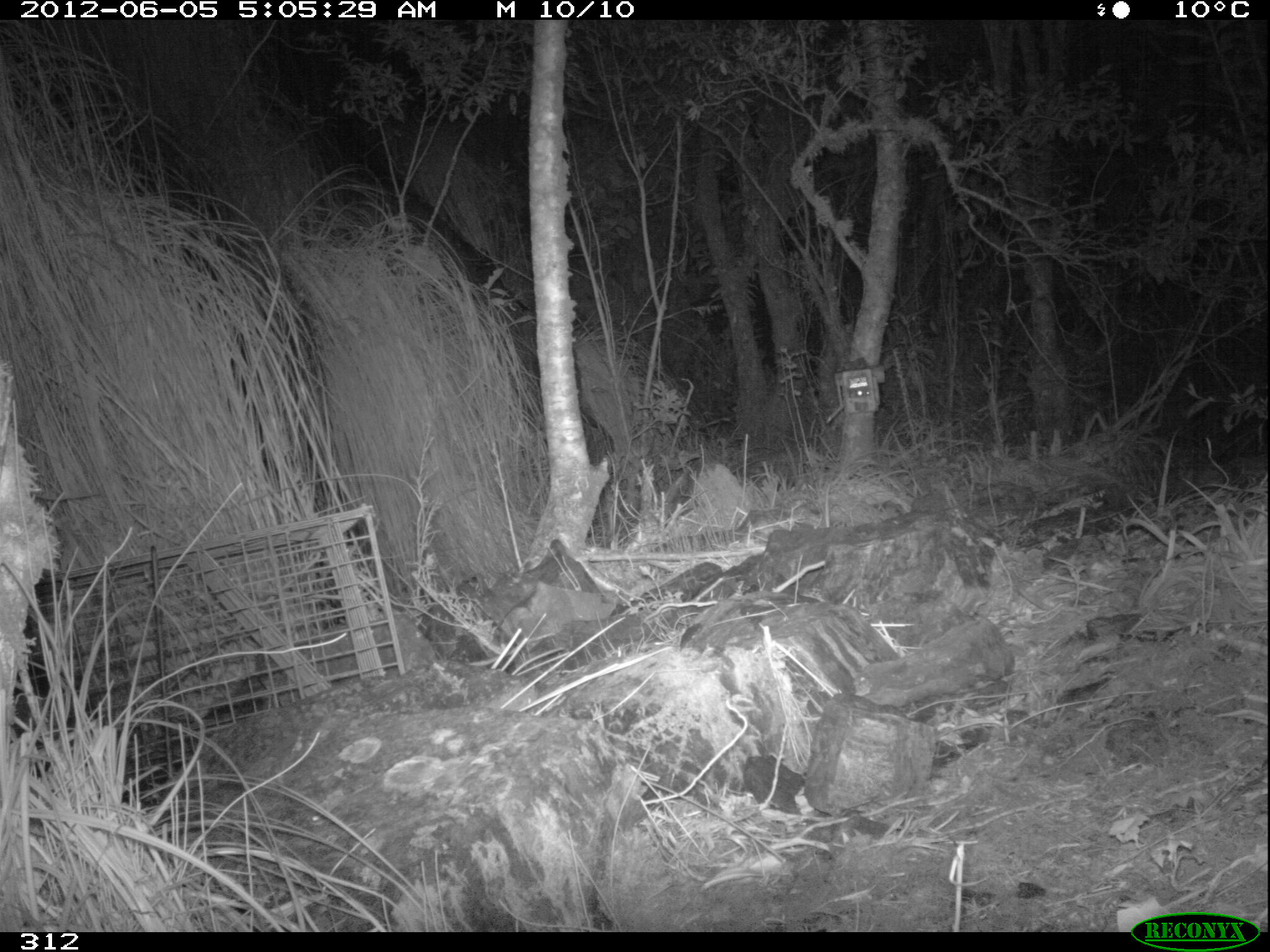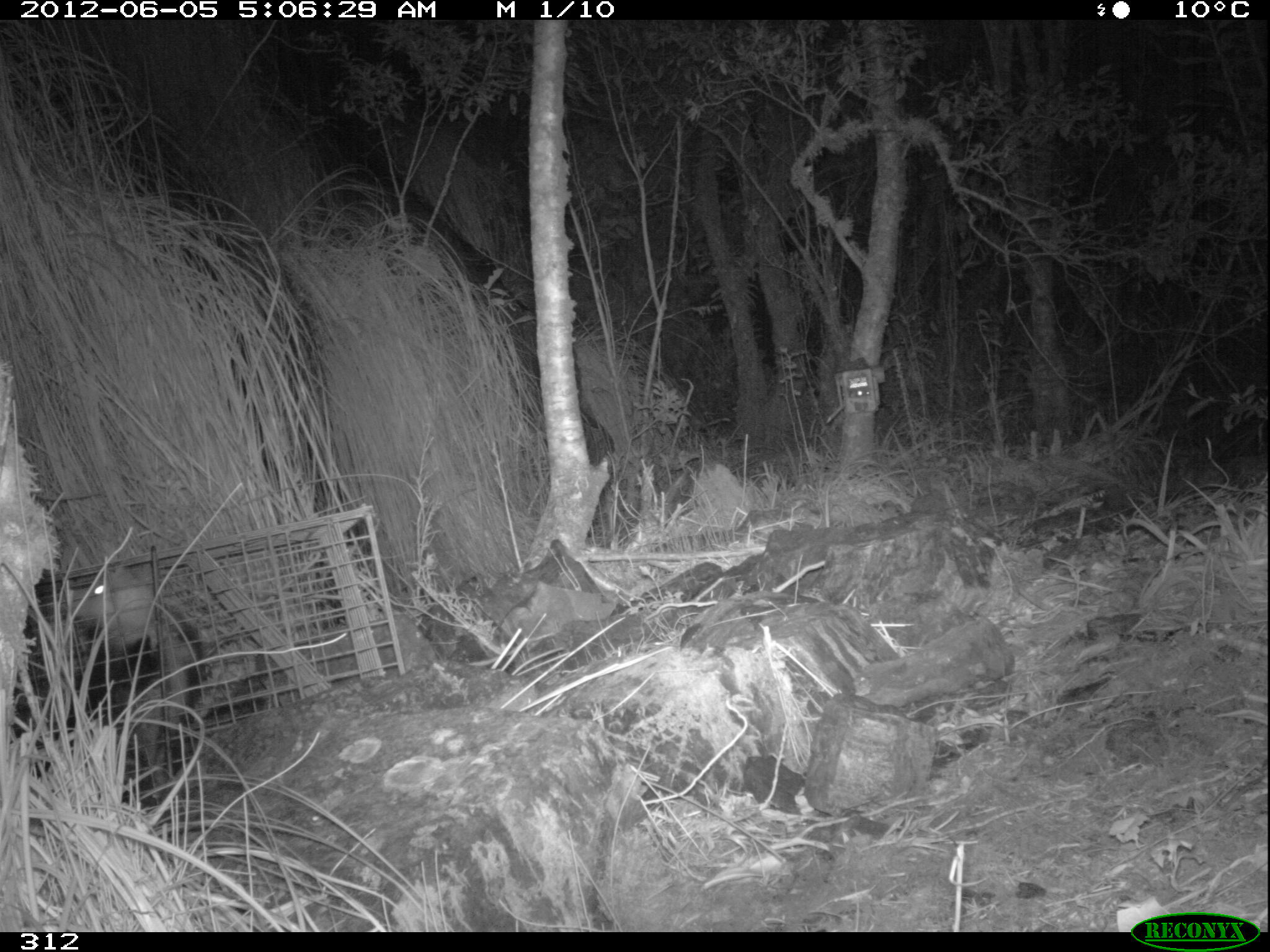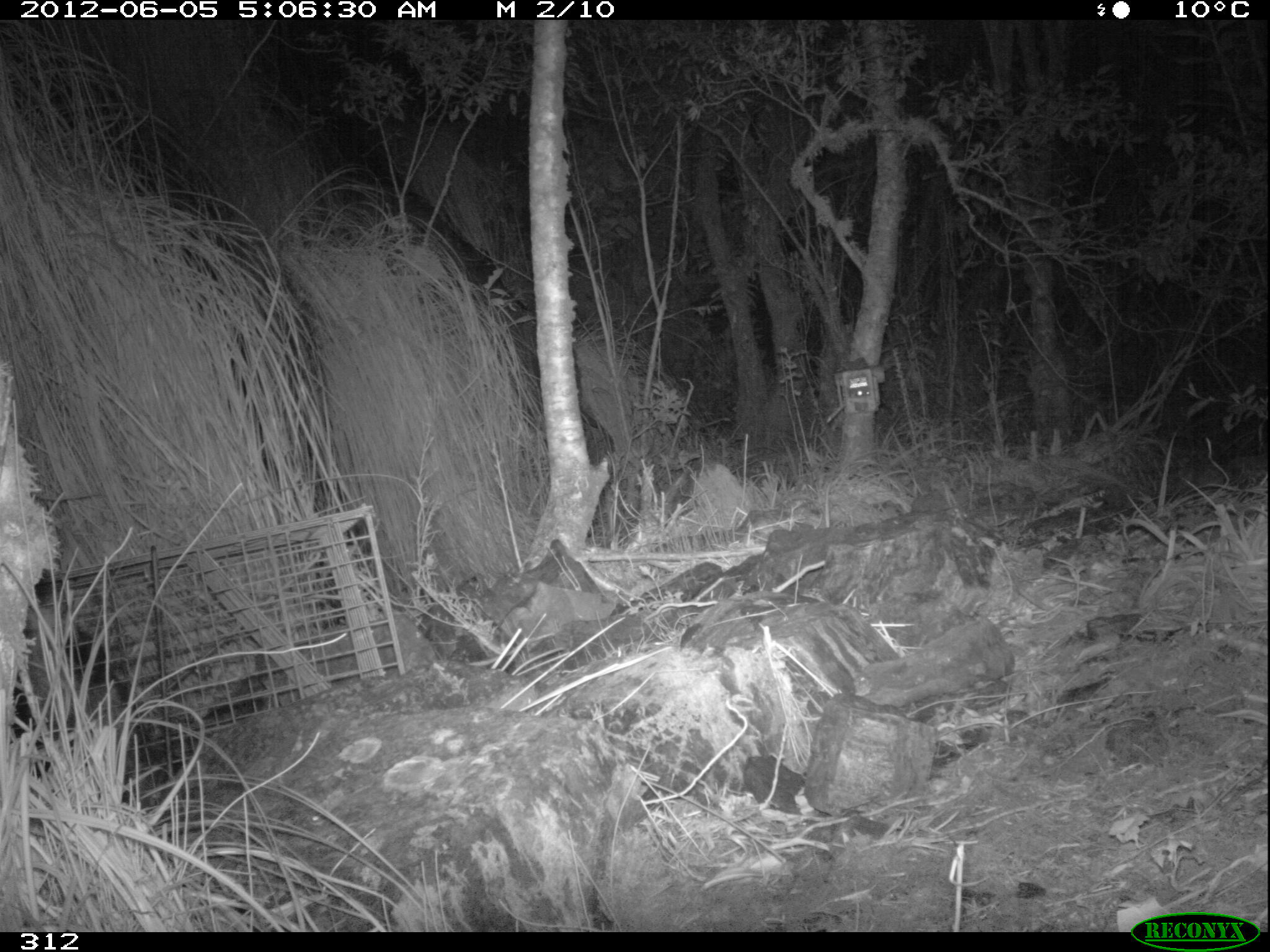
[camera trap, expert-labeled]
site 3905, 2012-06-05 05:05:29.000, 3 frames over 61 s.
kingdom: Animalia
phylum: Chordata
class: Mammalia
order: Didelphimorphia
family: Didelphidae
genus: Didelphis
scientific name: Didelphis pernigra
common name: andean white-eared opossum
Didelphis pernigra (andean white-eared opossum).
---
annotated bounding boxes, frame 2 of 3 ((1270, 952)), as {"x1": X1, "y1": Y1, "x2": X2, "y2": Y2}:
didelphis pernigra: {"x1": 12, "y1": 559, "x2": 209, "y2": 809}